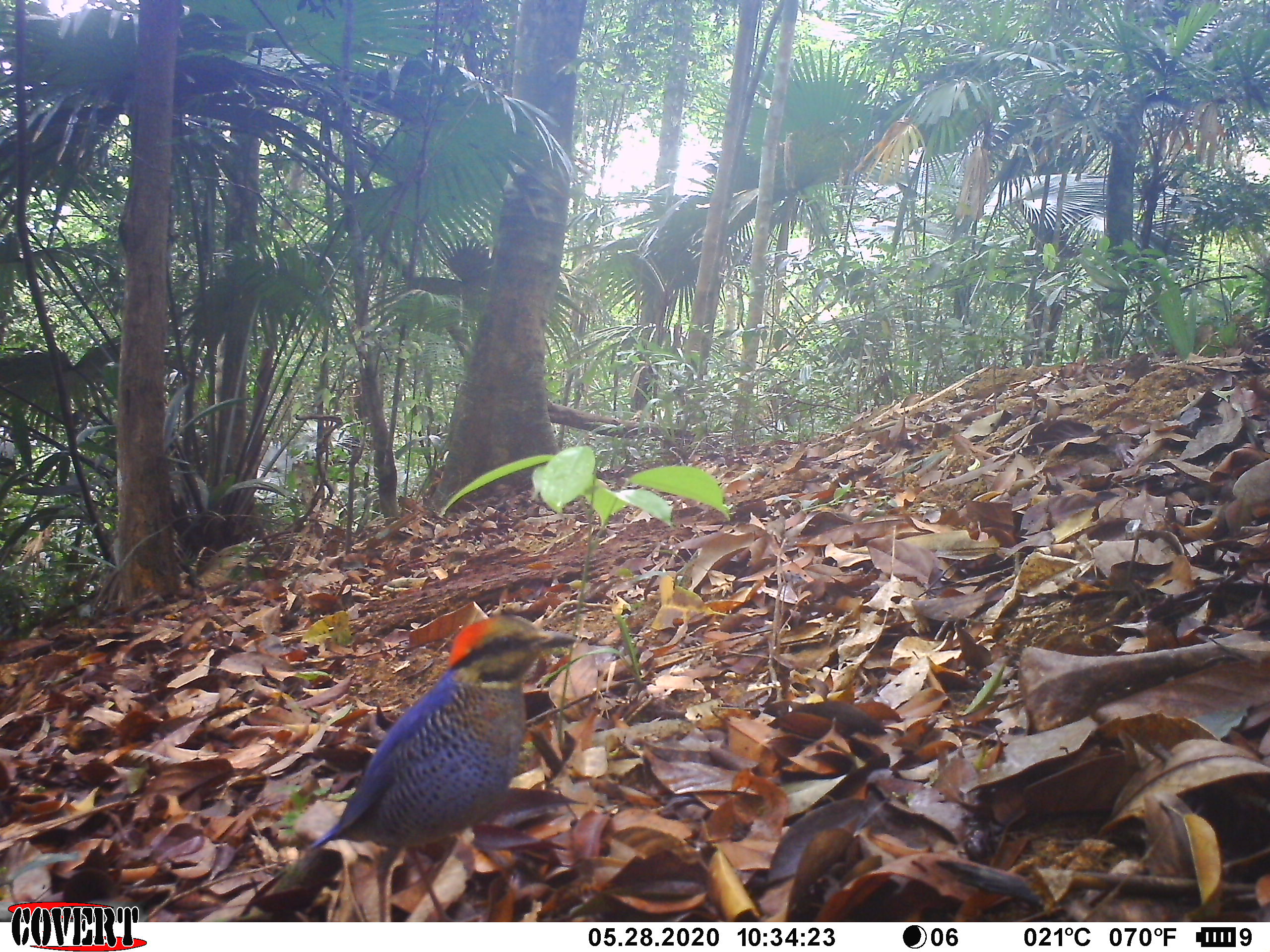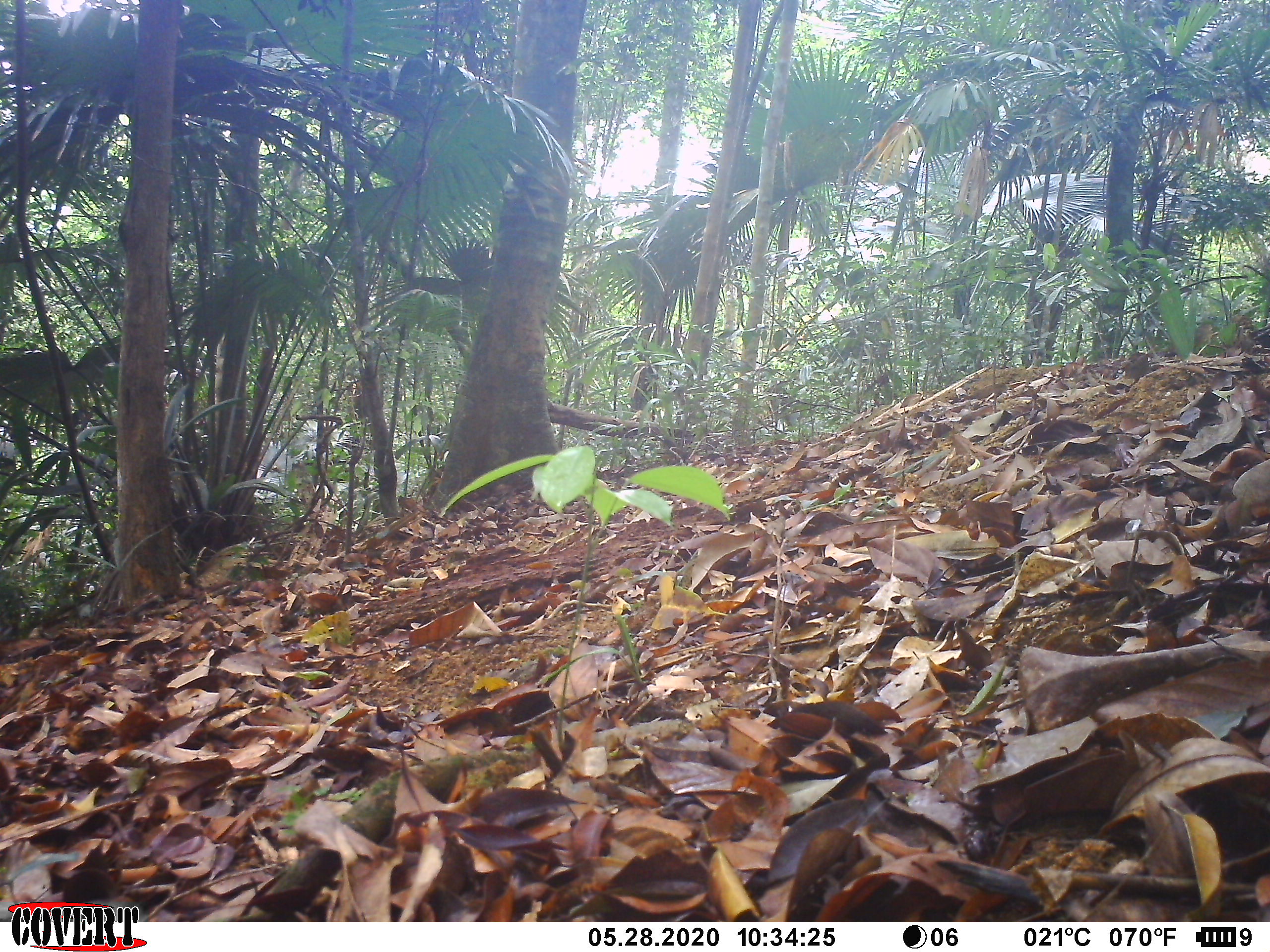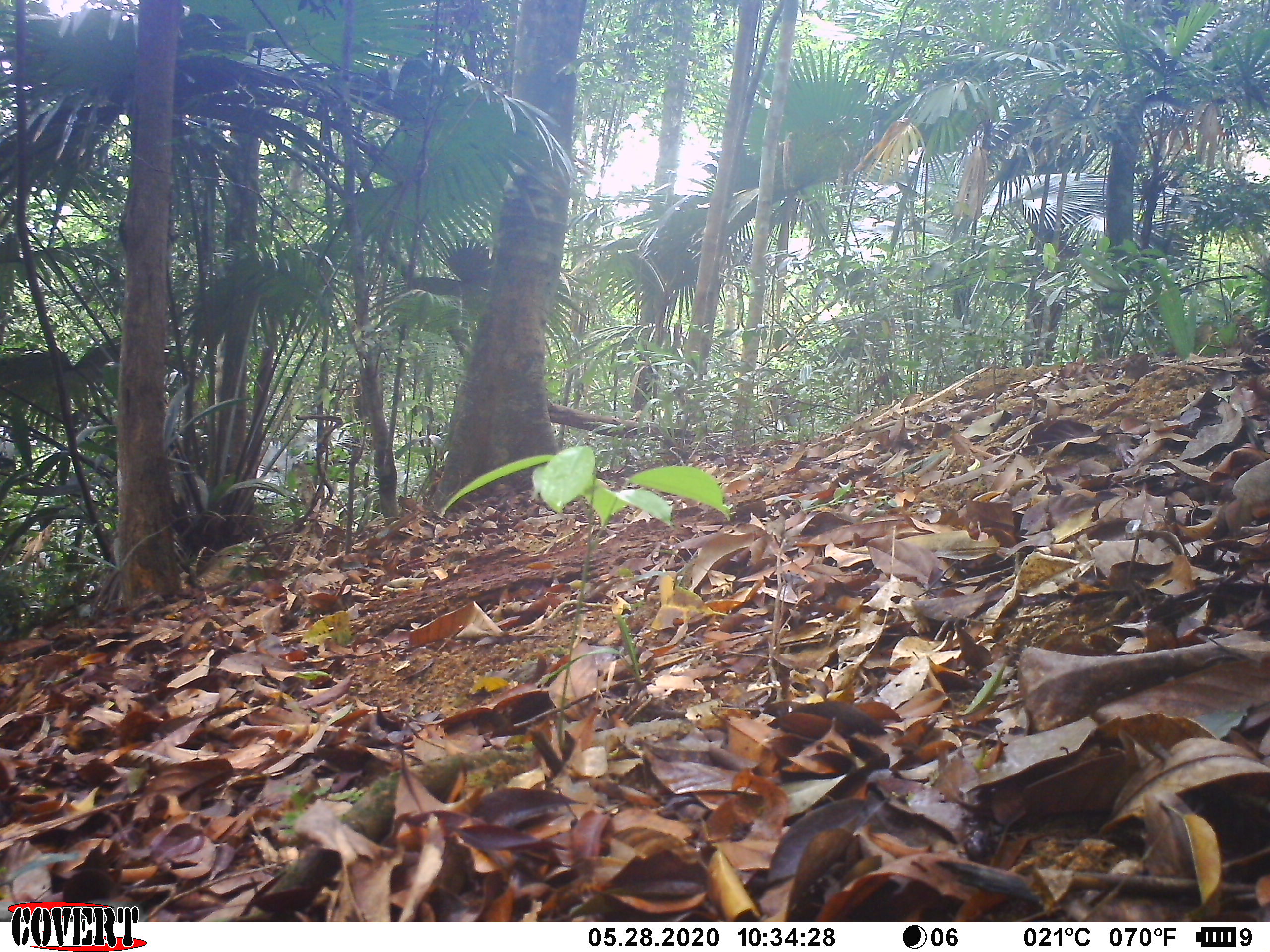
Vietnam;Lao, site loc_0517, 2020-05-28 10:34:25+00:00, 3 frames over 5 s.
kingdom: Animalia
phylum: Chordata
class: Aves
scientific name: Aves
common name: bird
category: unidentified bird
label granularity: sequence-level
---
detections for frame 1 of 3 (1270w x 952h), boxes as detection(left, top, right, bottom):
unidentified bird: detection(304, 611, 578, 922)